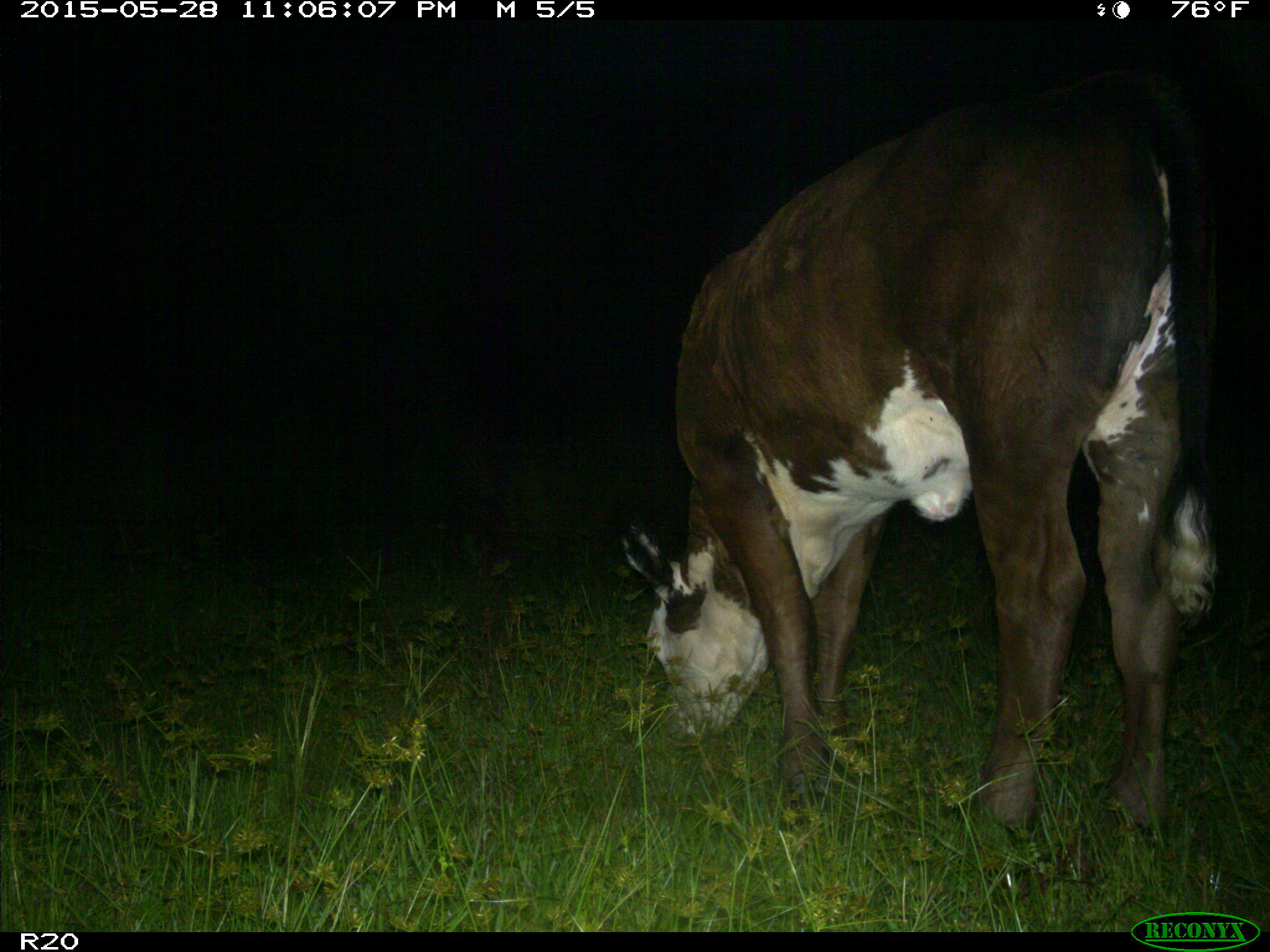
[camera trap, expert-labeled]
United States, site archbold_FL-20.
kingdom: Animalia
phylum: Chordata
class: Mammalia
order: Artiodactyla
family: Bovidae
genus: Bos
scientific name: Bos taurus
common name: domestic cow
Bos taurus (domestic cow).